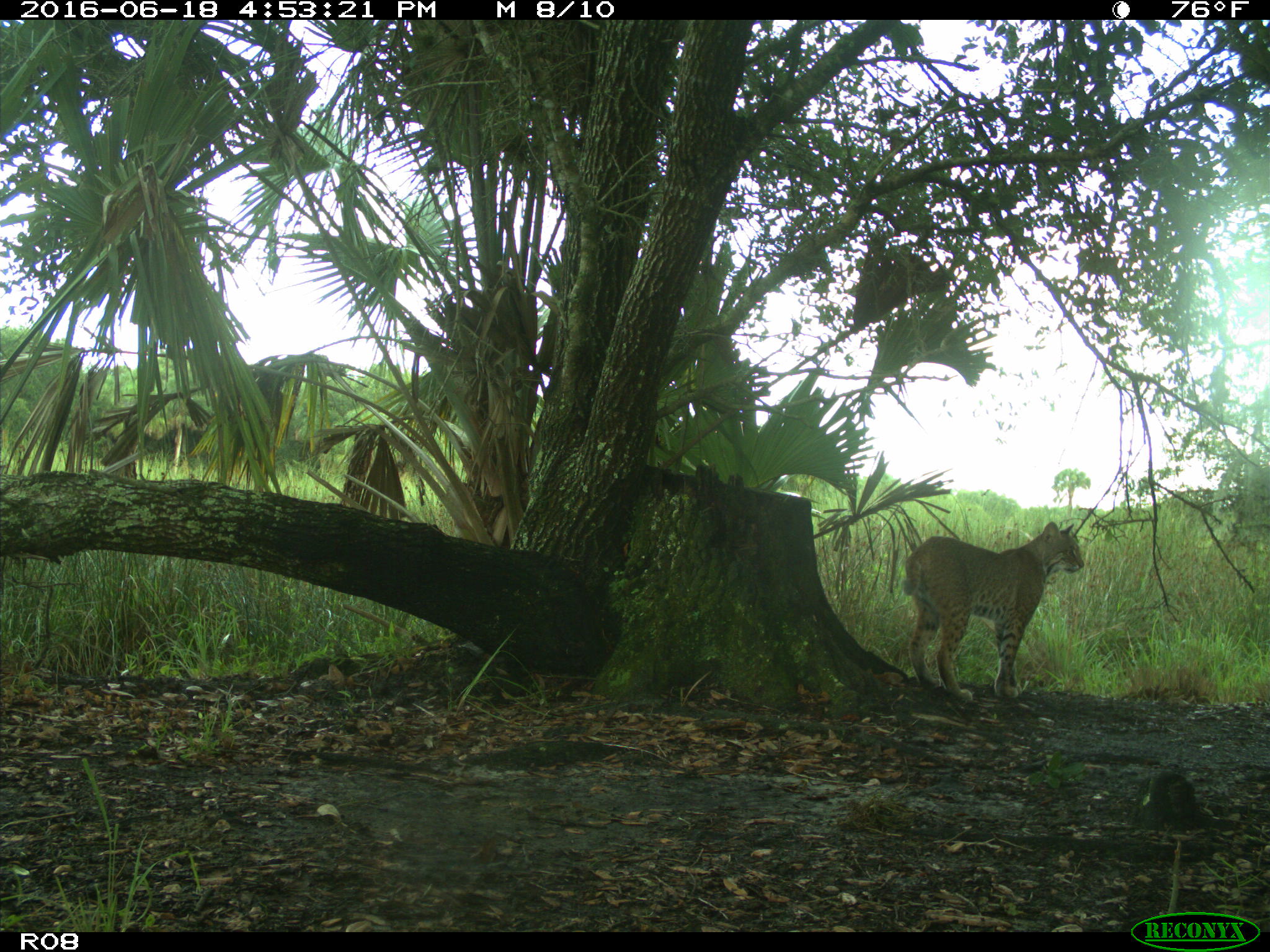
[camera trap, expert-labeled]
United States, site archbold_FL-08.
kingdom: Animalia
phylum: Chordata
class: Mammalia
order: Carnivora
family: Felidae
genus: Lynx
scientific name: Lynx rufus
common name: bobcat